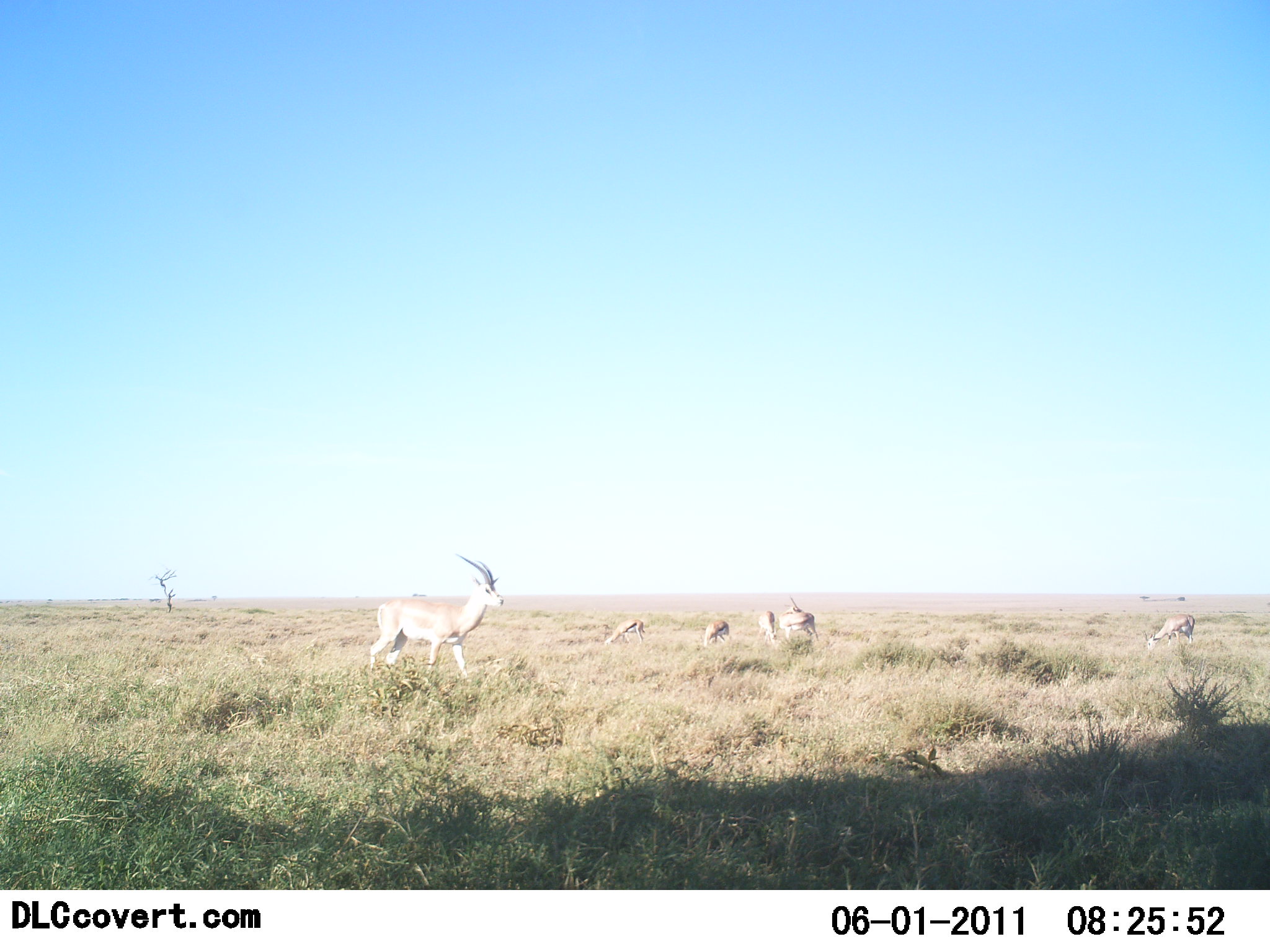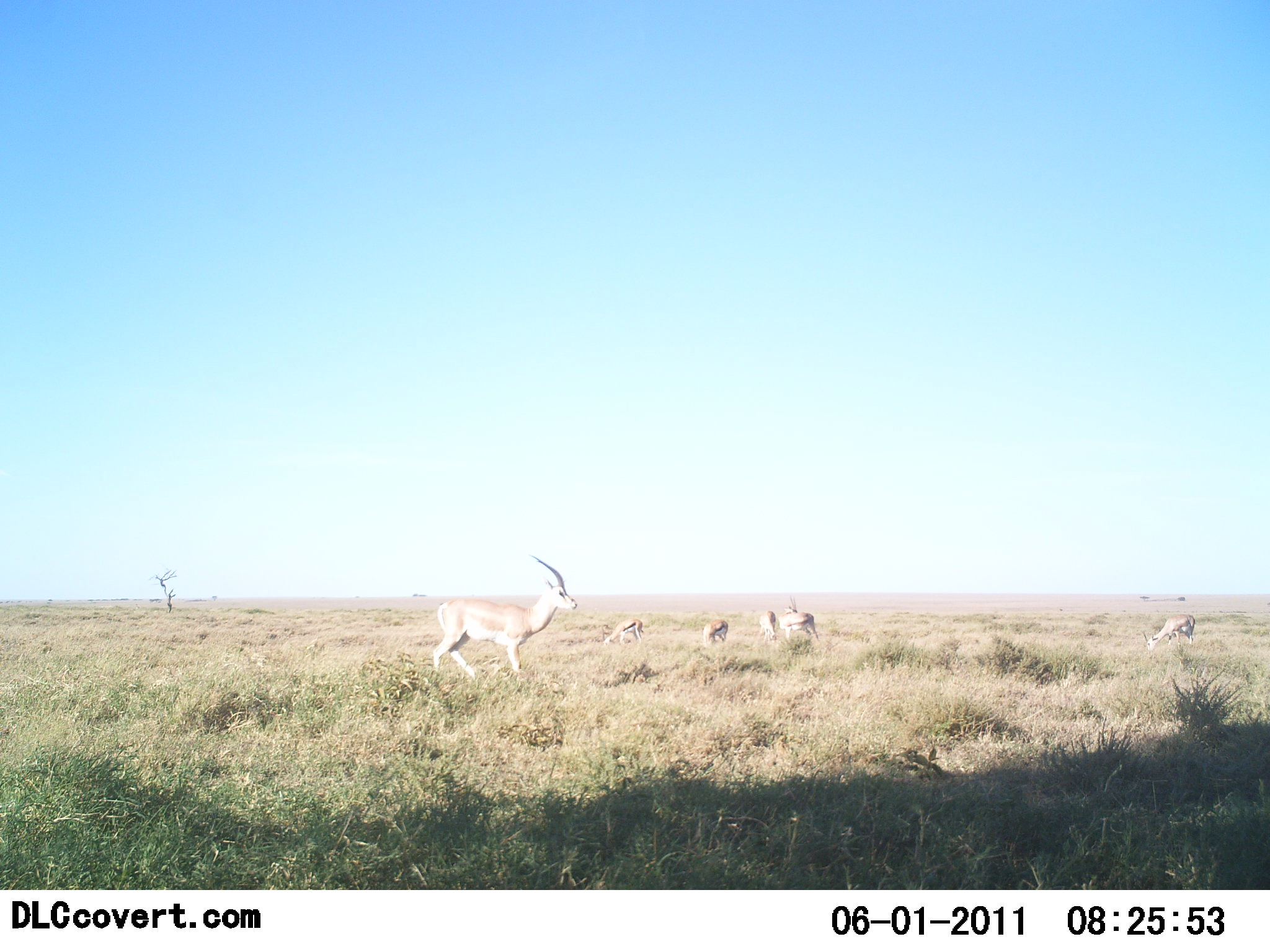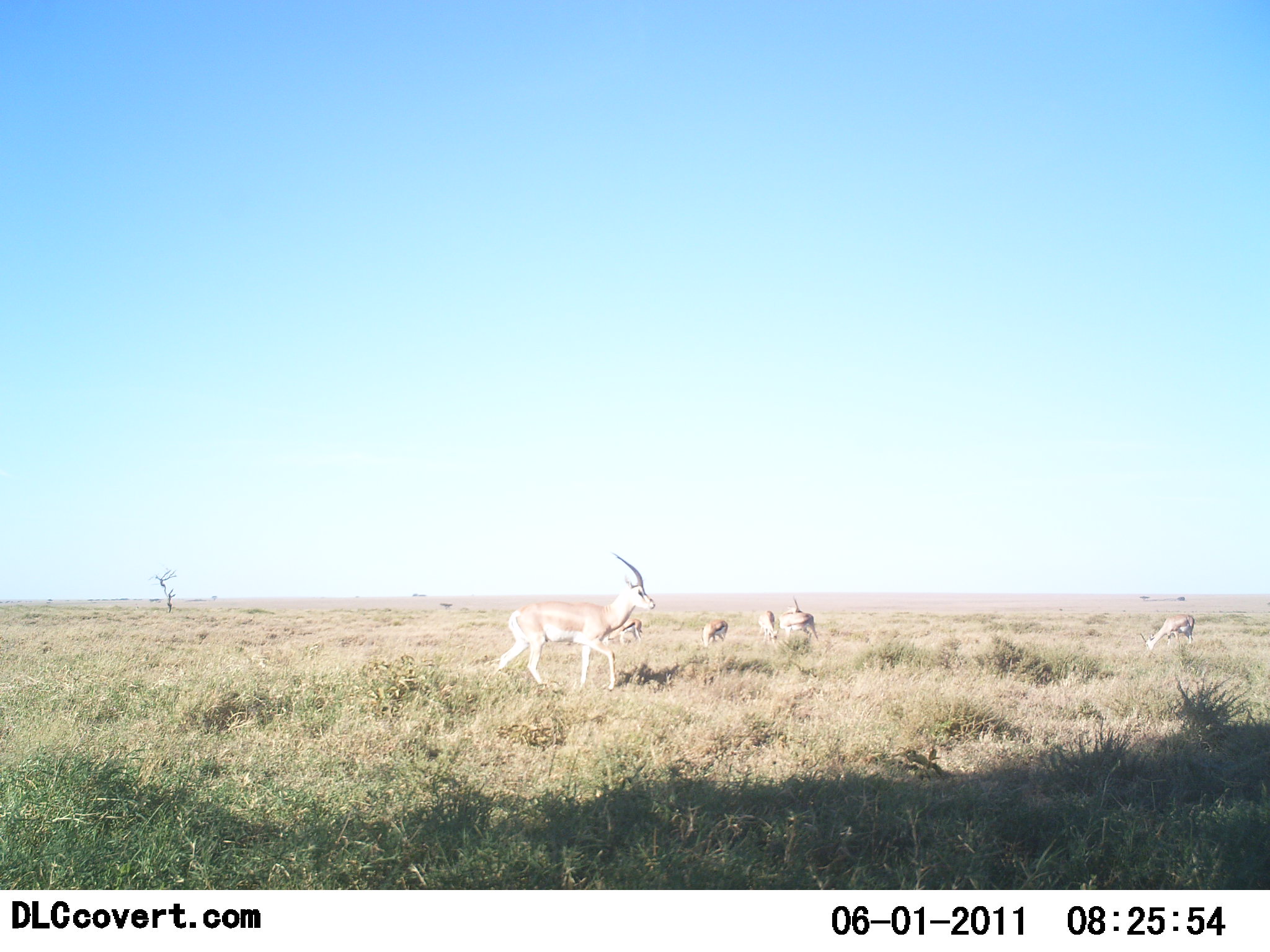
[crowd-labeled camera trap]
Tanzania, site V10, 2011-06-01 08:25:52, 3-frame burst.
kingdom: Animalia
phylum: Chordata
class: Mammalia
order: Artiodactyla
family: Bovidae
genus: Nanger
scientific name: Nanger granti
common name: grant's gazelle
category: gazellegrants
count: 6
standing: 54%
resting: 0%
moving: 77%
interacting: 0%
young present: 8%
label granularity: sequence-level